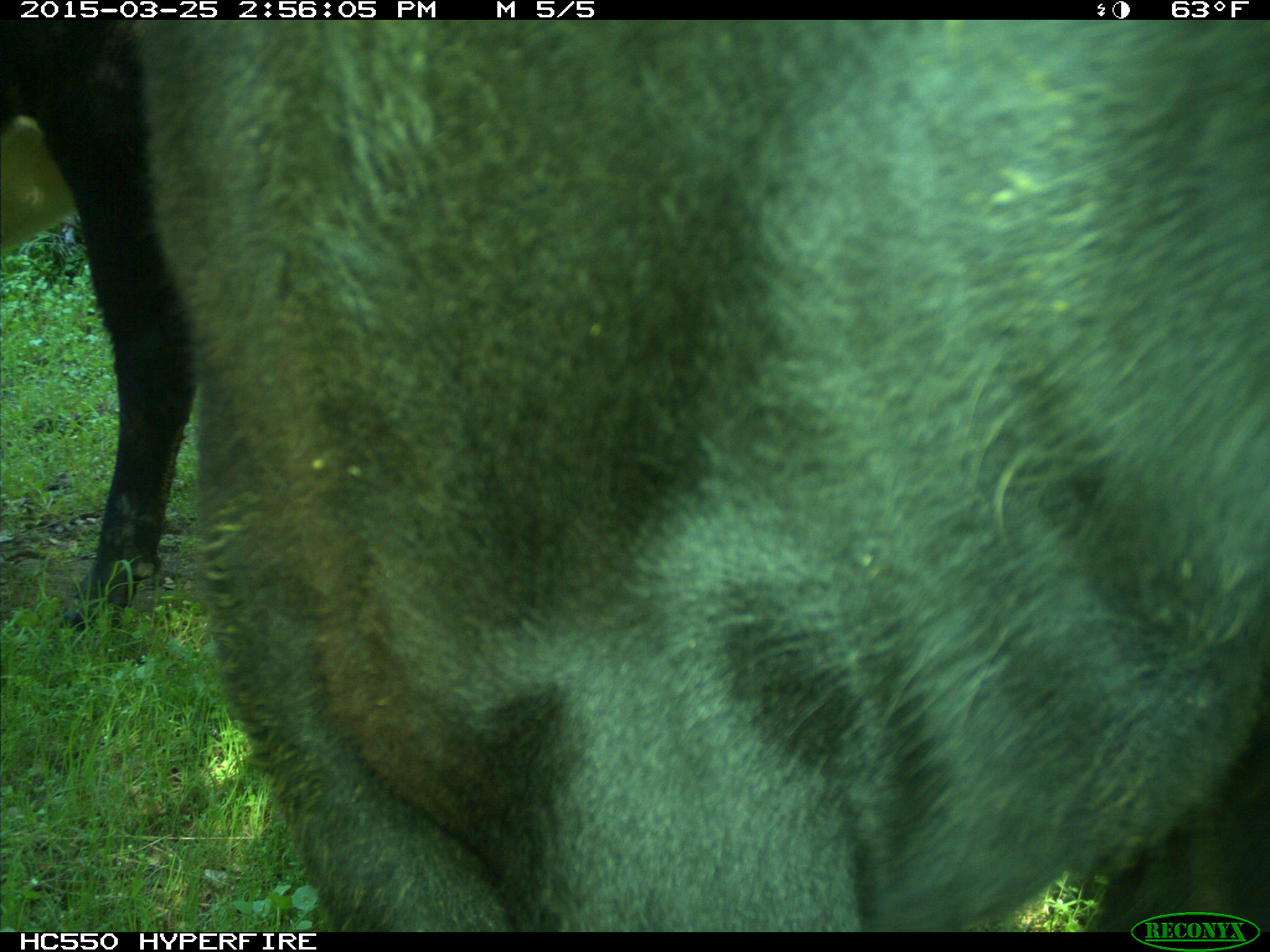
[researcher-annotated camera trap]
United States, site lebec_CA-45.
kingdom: Animalia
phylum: Chordata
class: Mammalia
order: Artiodactyla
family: Bovidae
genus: Bos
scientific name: Bos taurus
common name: domestic cow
Bos taurus (domestic cow).